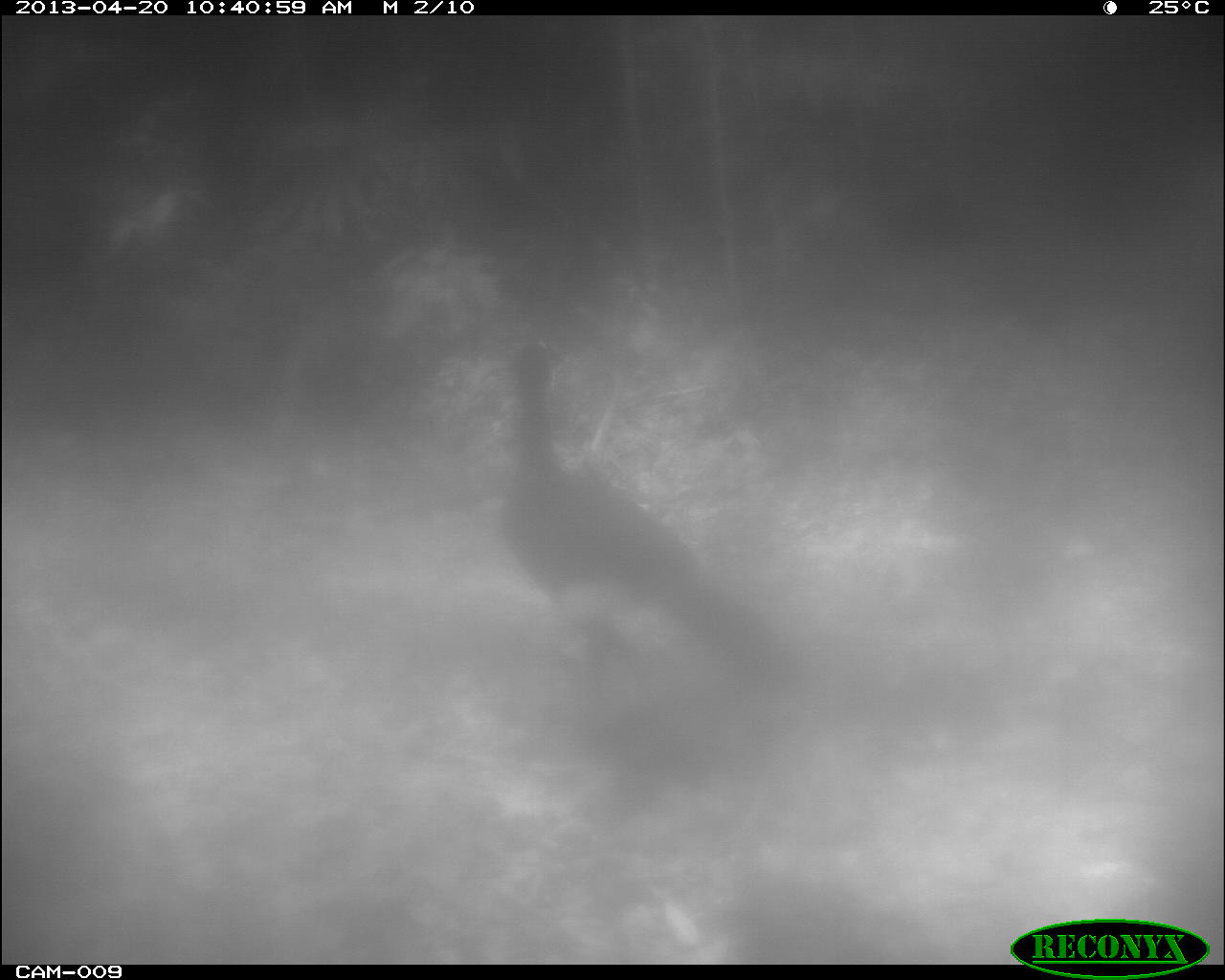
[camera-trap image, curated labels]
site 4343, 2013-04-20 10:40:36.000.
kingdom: Animalia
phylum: Chordata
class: Aves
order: Galliformes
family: Cracidae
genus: Crax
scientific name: Crax rubra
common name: great curassow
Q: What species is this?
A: Crax rubra (great curassow).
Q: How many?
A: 2.